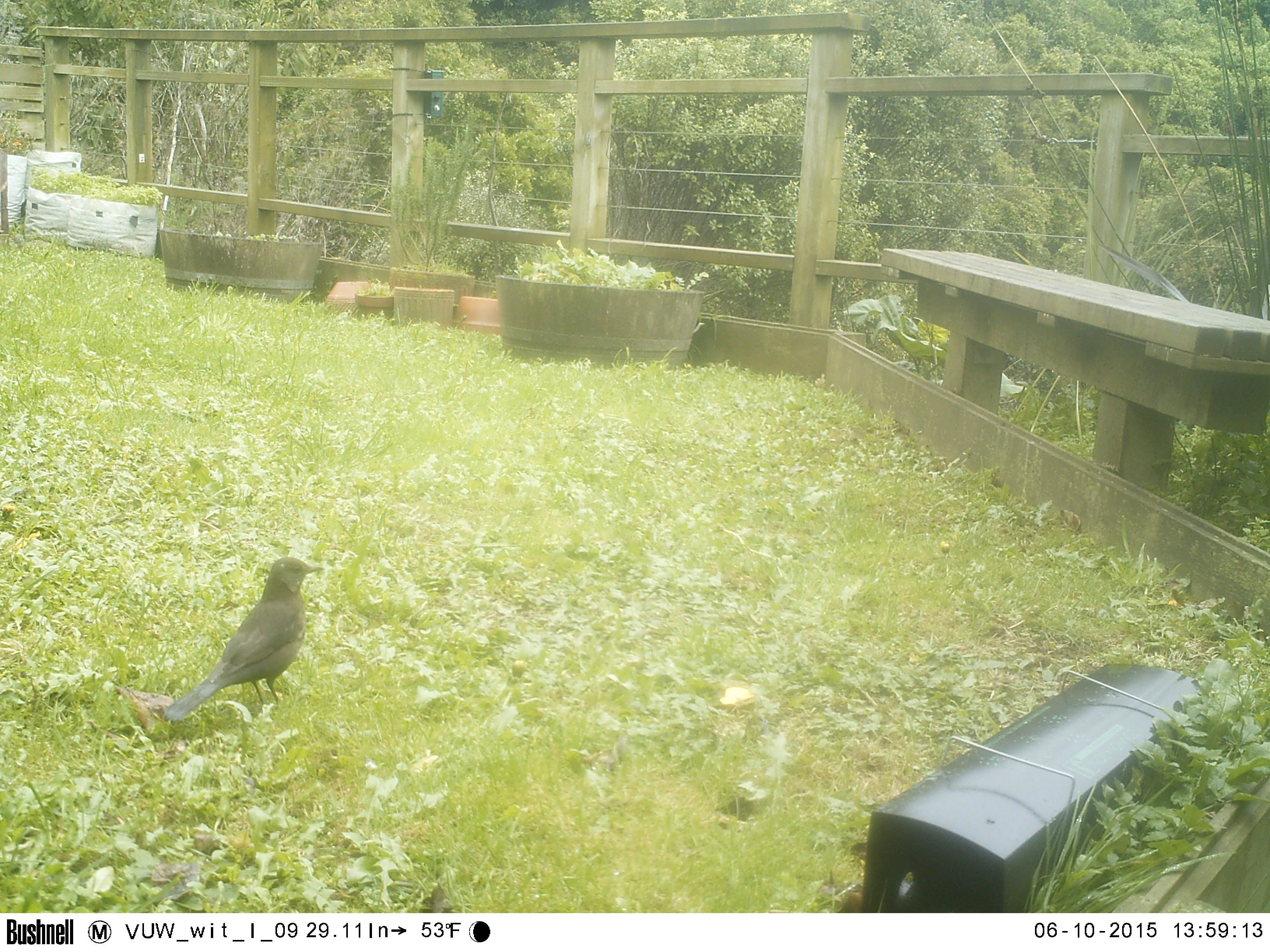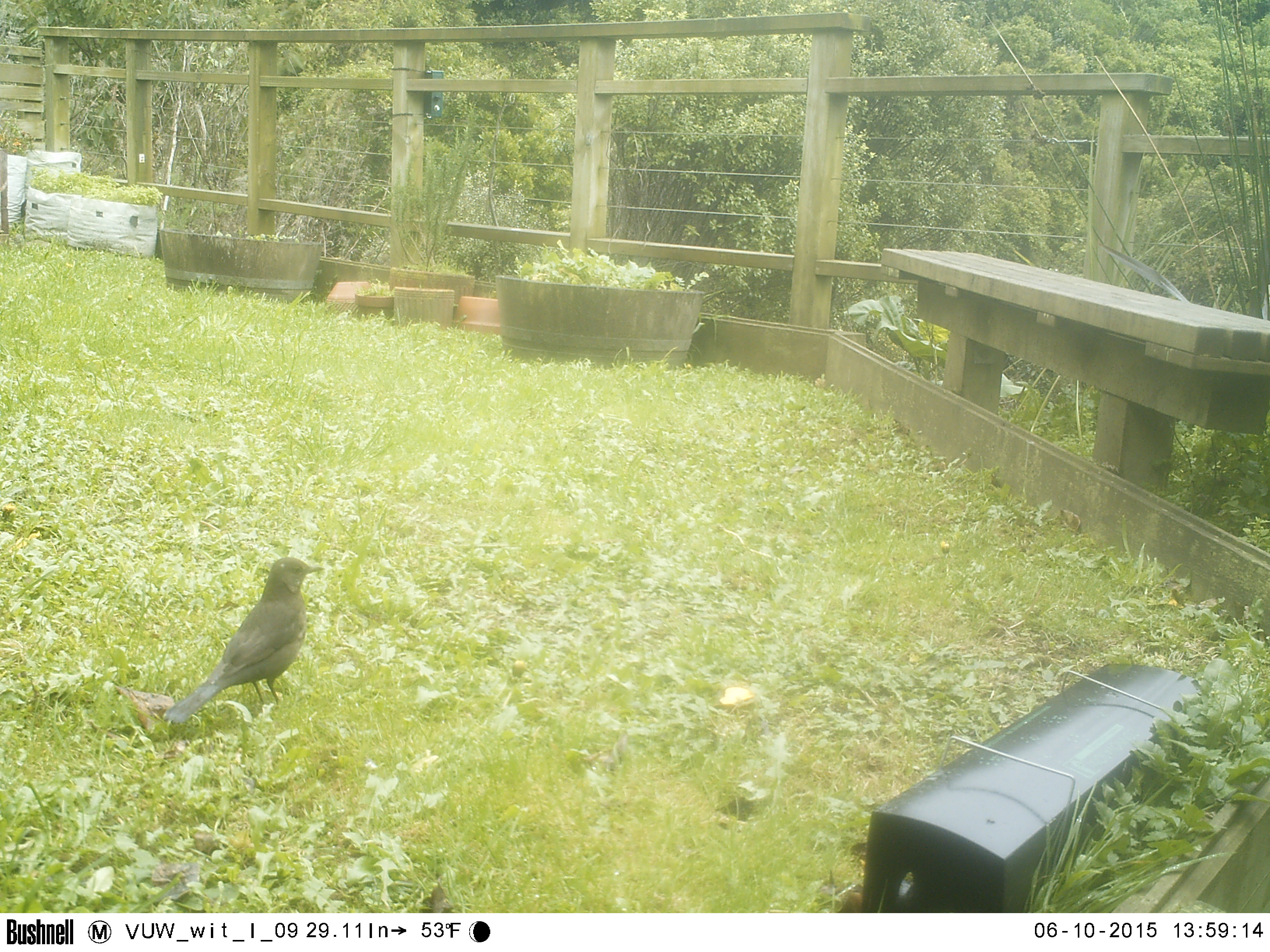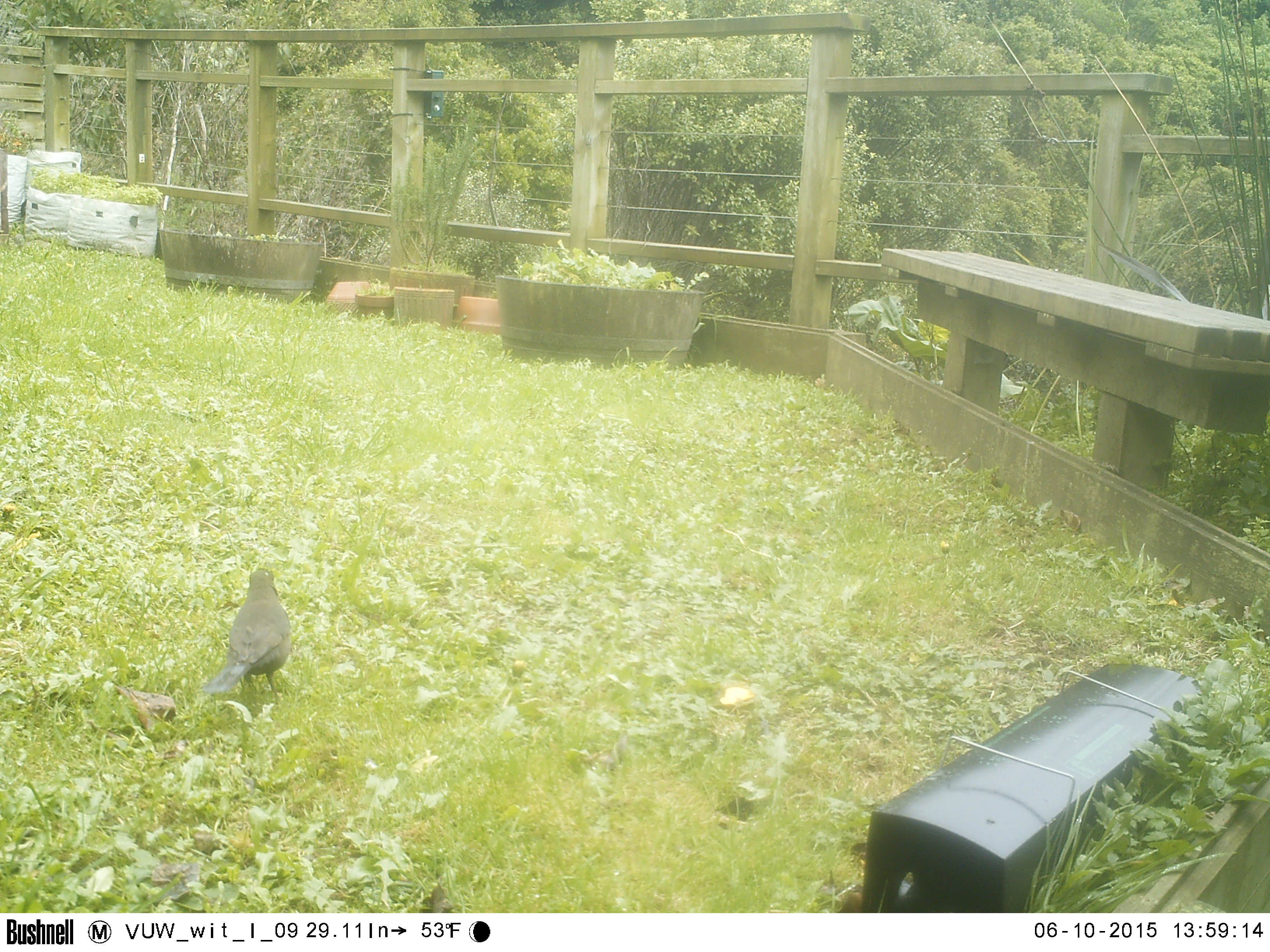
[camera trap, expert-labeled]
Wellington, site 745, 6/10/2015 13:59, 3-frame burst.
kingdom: Animalia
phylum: Chordata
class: Aves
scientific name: Aves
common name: bird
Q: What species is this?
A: Bird (Aves).